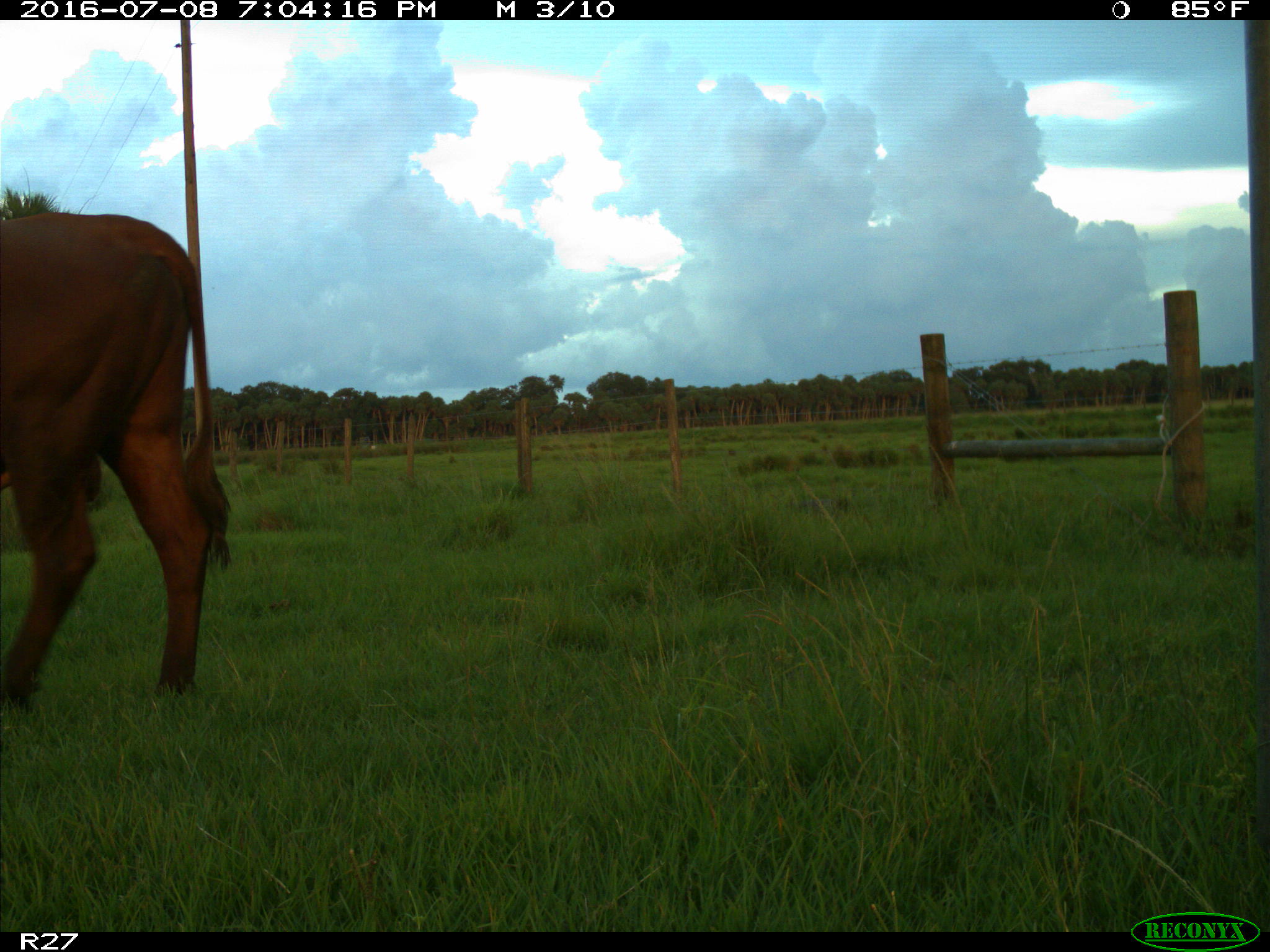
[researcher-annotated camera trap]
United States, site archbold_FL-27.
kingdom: Animalia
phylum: Chordata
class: Mammalia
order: Artiodactyla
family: Bovidae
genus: Bos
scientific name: Bos taurus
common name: domestic cow